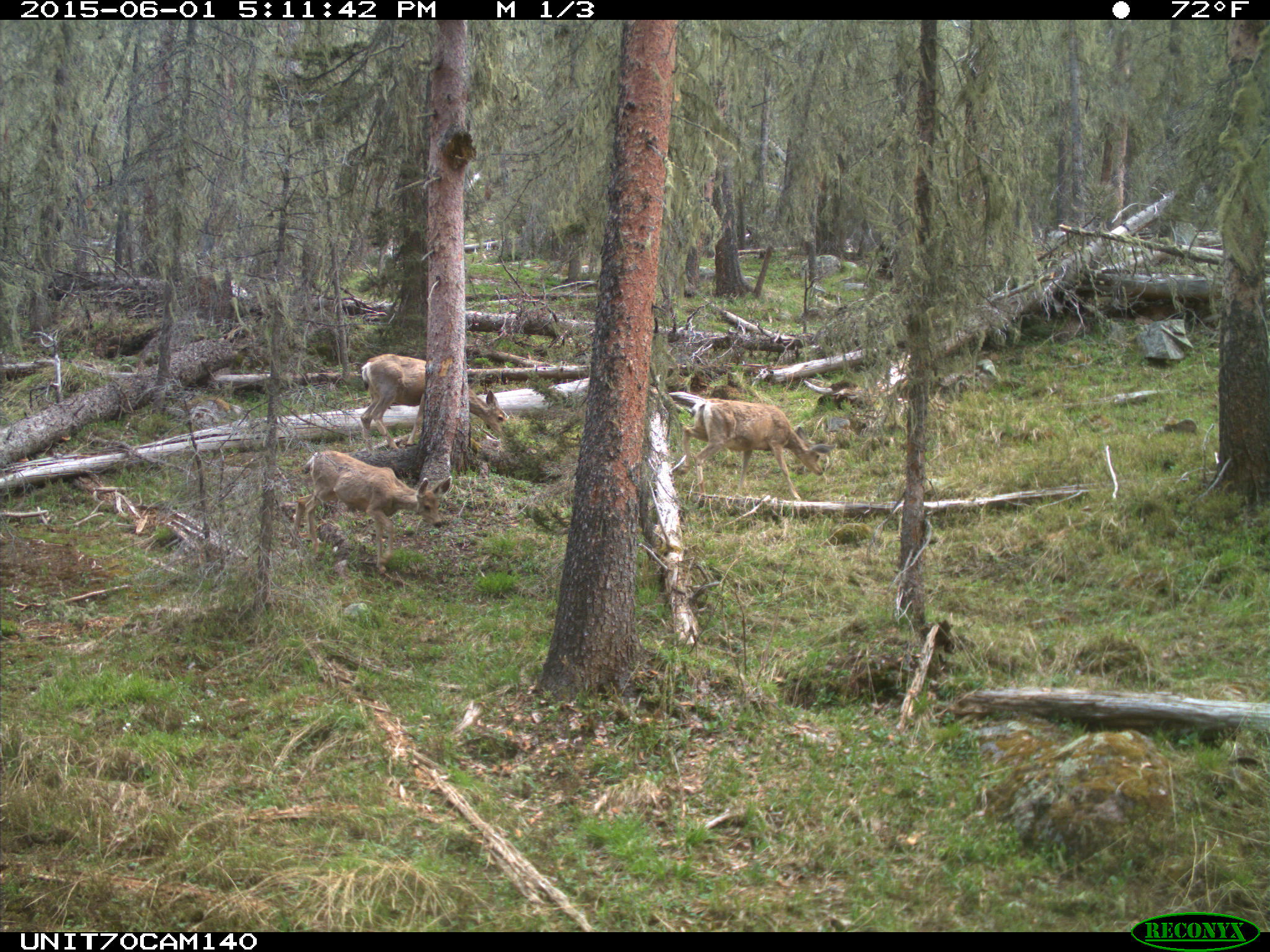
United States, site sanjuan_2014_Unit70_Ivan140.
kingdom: Animalia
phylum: Chordata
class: Mammalia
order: Artiodactyla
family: Cervidae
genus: Odocoileus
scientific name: Odocoileus hemionus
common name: mule deer